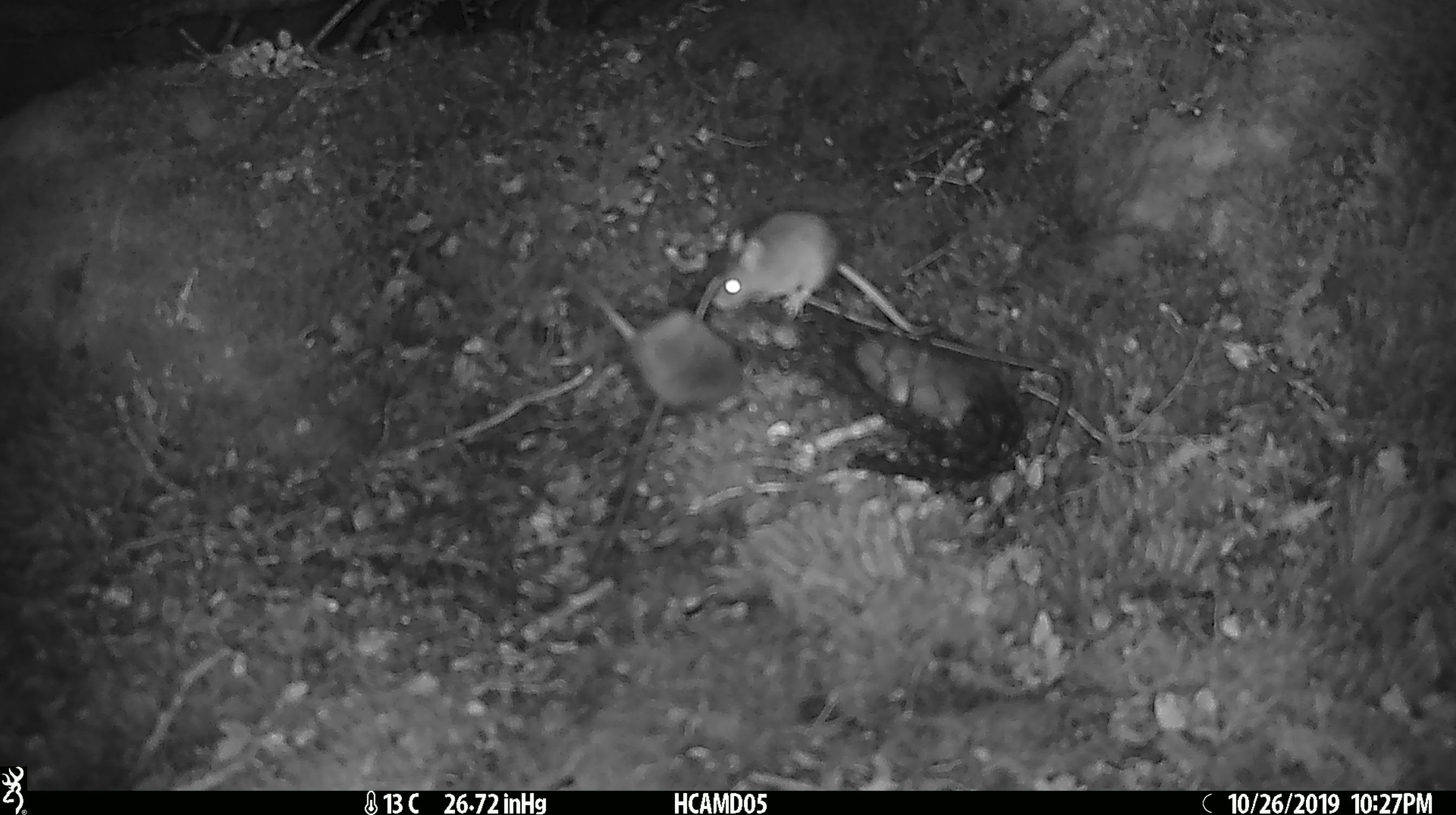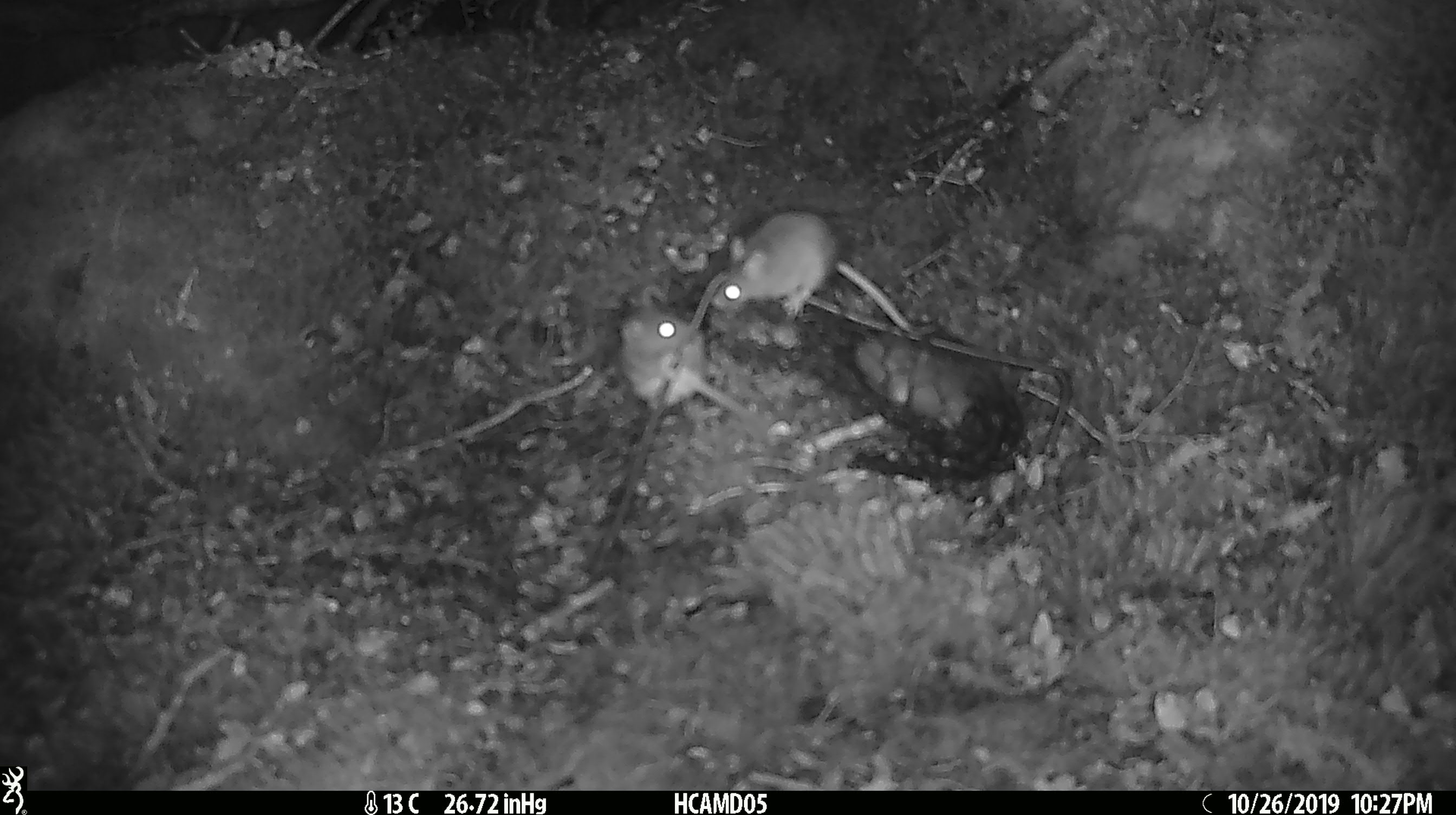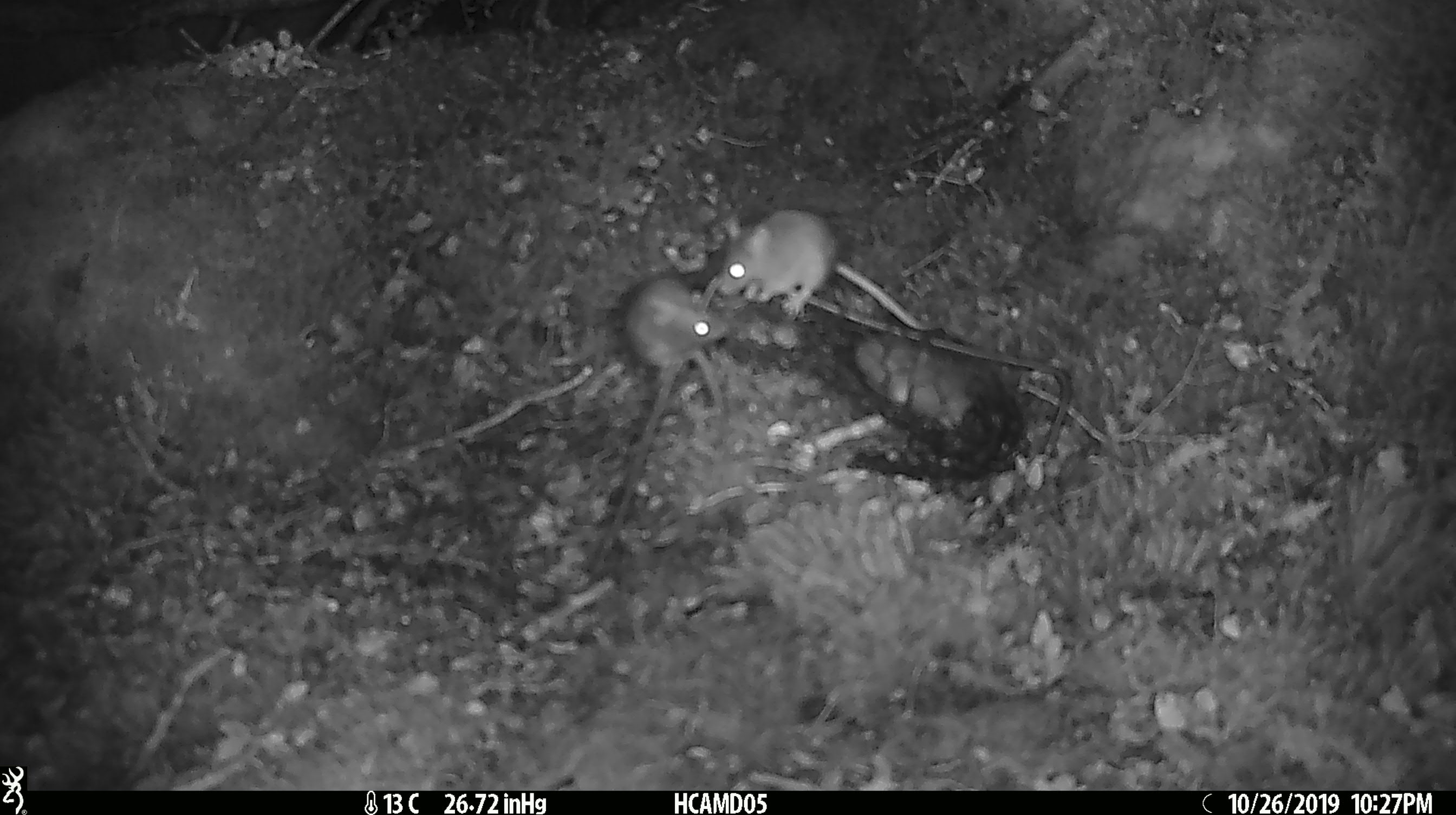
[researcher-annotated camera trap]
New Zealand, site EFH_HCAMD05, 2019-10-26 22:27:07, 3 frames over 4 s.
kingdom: Animalia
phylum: Chordata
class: Mammalia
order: Rodentia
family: Muridae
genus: Mus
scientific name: Mus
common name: mouse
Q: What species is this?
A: Mouse (Mus).